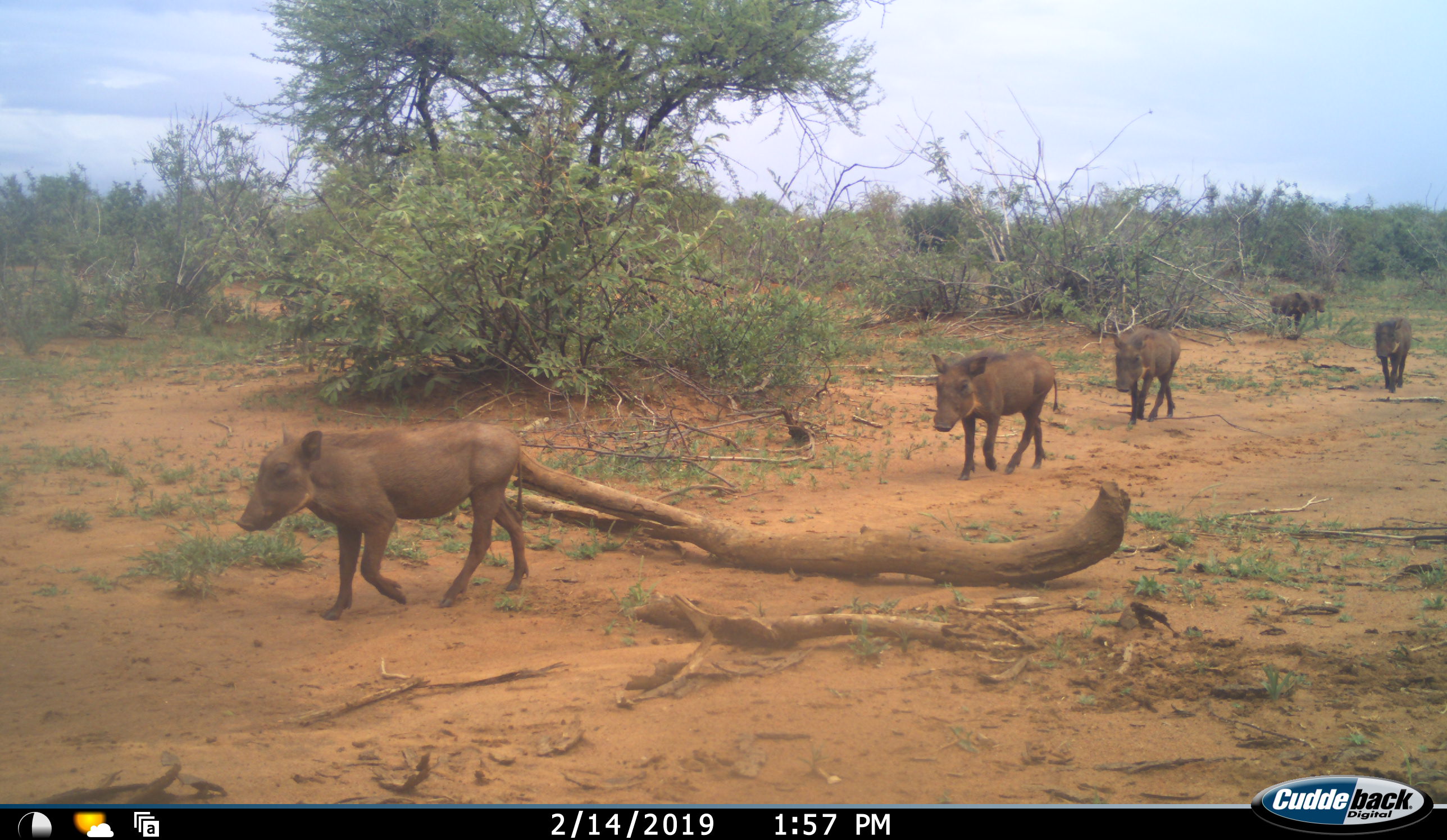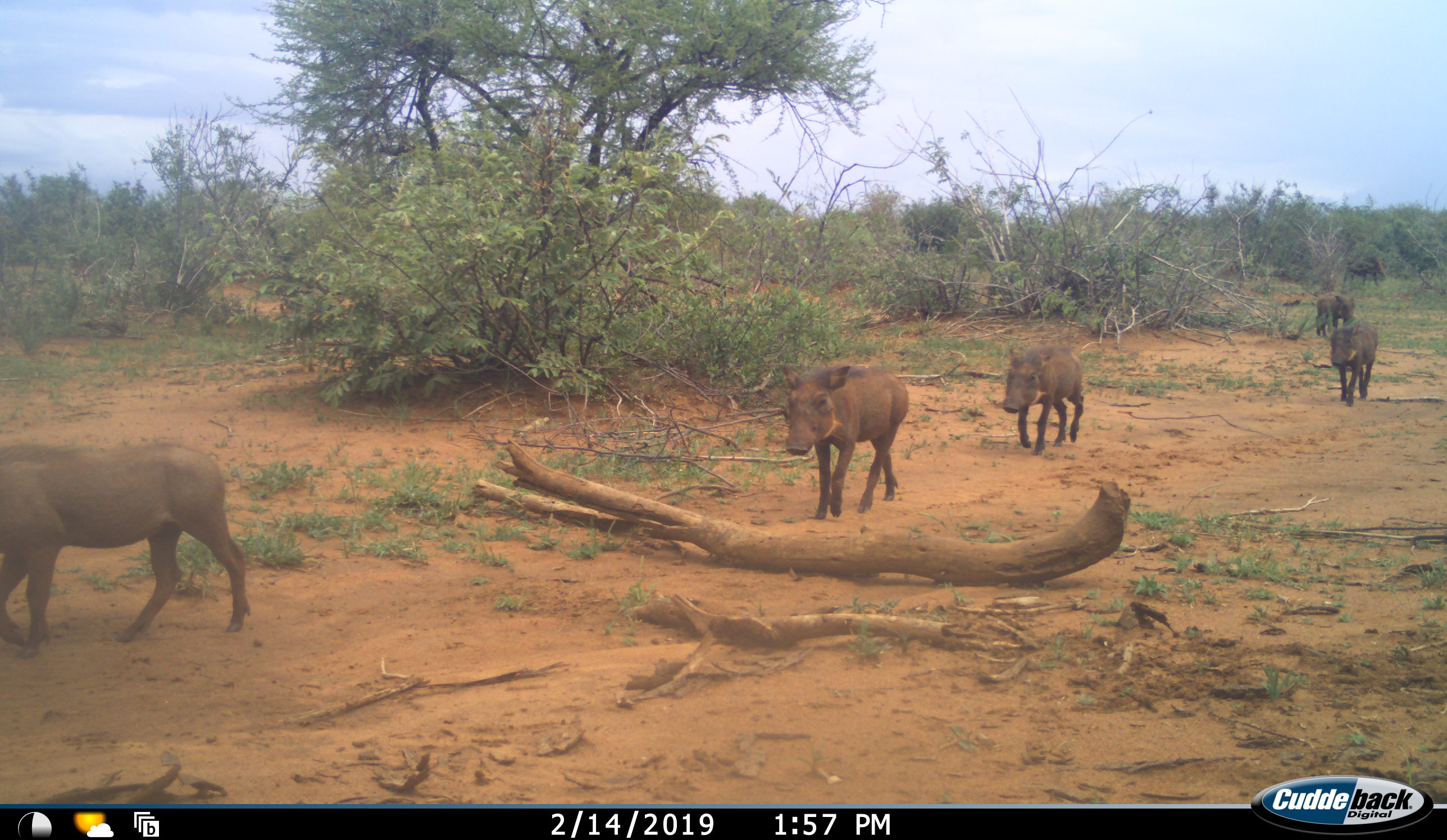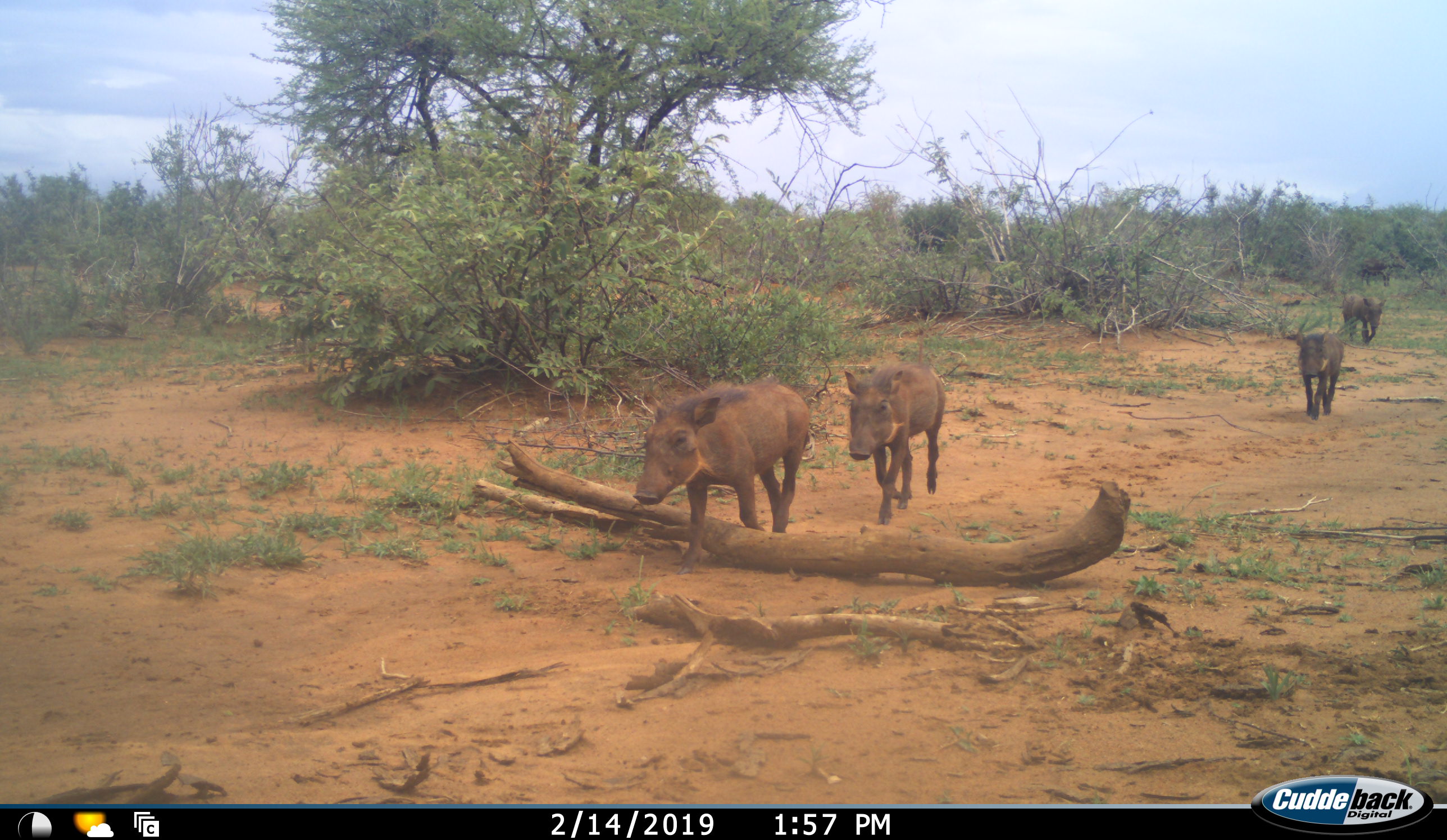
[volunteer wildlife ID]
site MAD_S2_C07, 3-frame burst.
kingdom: Animalia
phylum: Chordata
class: Mammalia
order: Artiodactyla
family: Suidae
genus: Phacochoerus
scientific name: Phacochoerus africanus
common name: warthog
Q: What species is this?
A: Warthog (Phacochoerus africanus).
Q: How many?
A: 6.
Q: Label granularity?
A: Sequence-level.